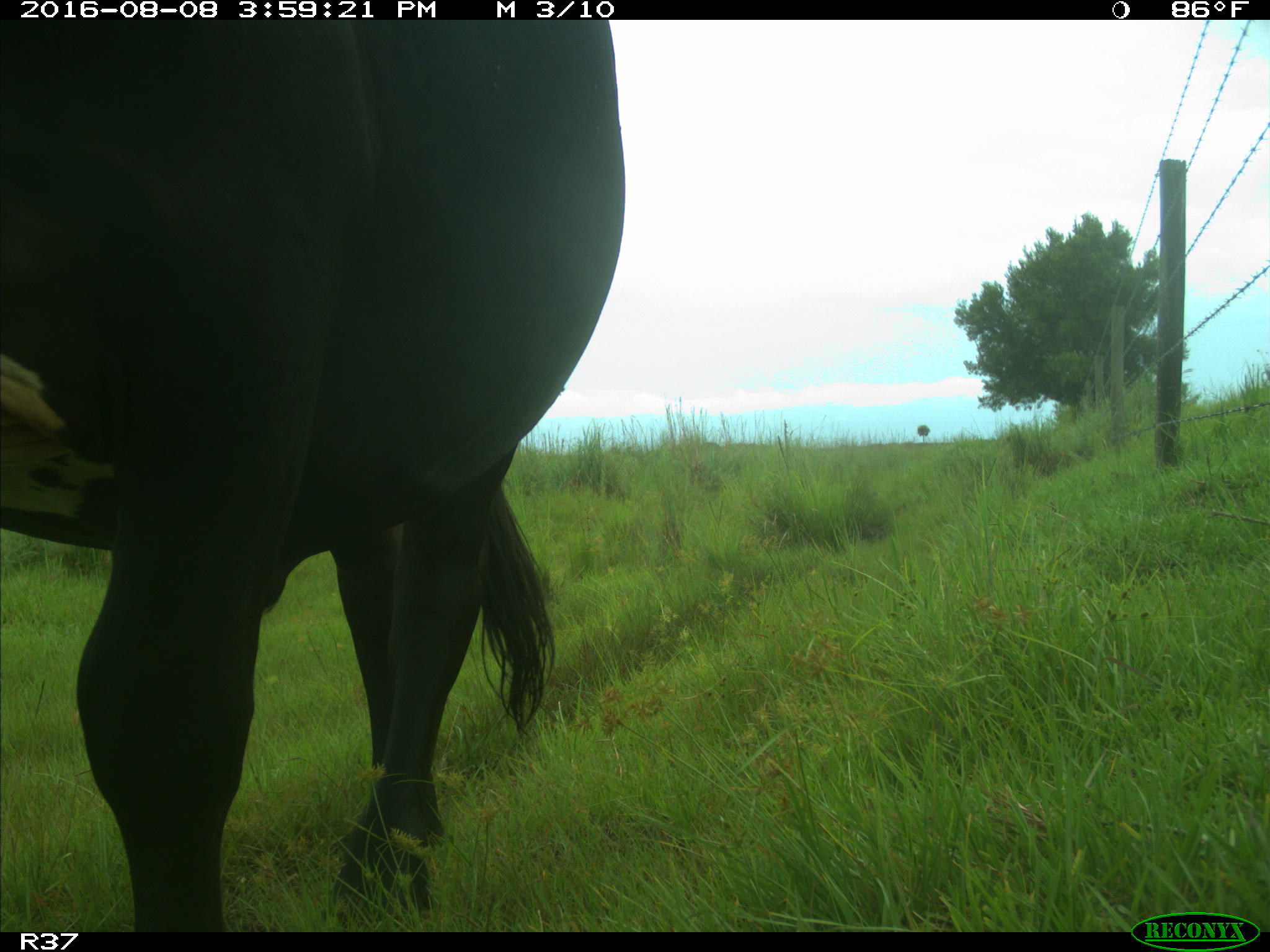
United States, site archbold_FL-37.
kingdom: Animalia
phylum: Chordata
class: Mammalia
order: Artiodactyla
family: Bovidae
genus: Bos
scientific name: Bos taurus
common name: domestic cow